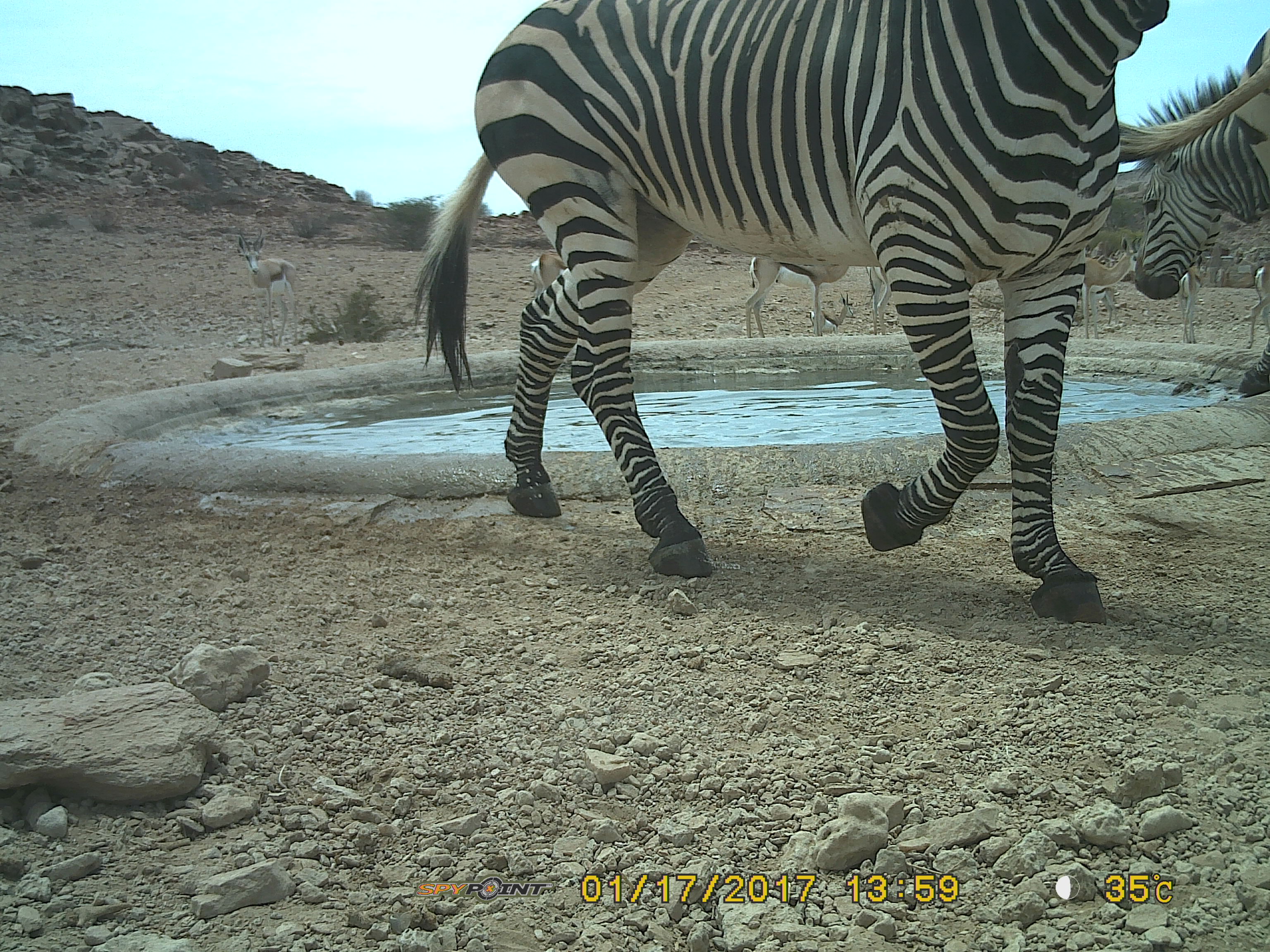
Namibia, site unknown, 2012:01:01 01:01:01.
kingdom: Animalia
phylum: Chordata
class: Mammalia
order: Perissodactyla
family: Equidae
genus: Equus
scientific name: Equus zebra hartmannae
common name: hartmann's mountain zebra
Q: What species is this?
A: Equus zebra hartmannae (hartmann's mountain zebra).